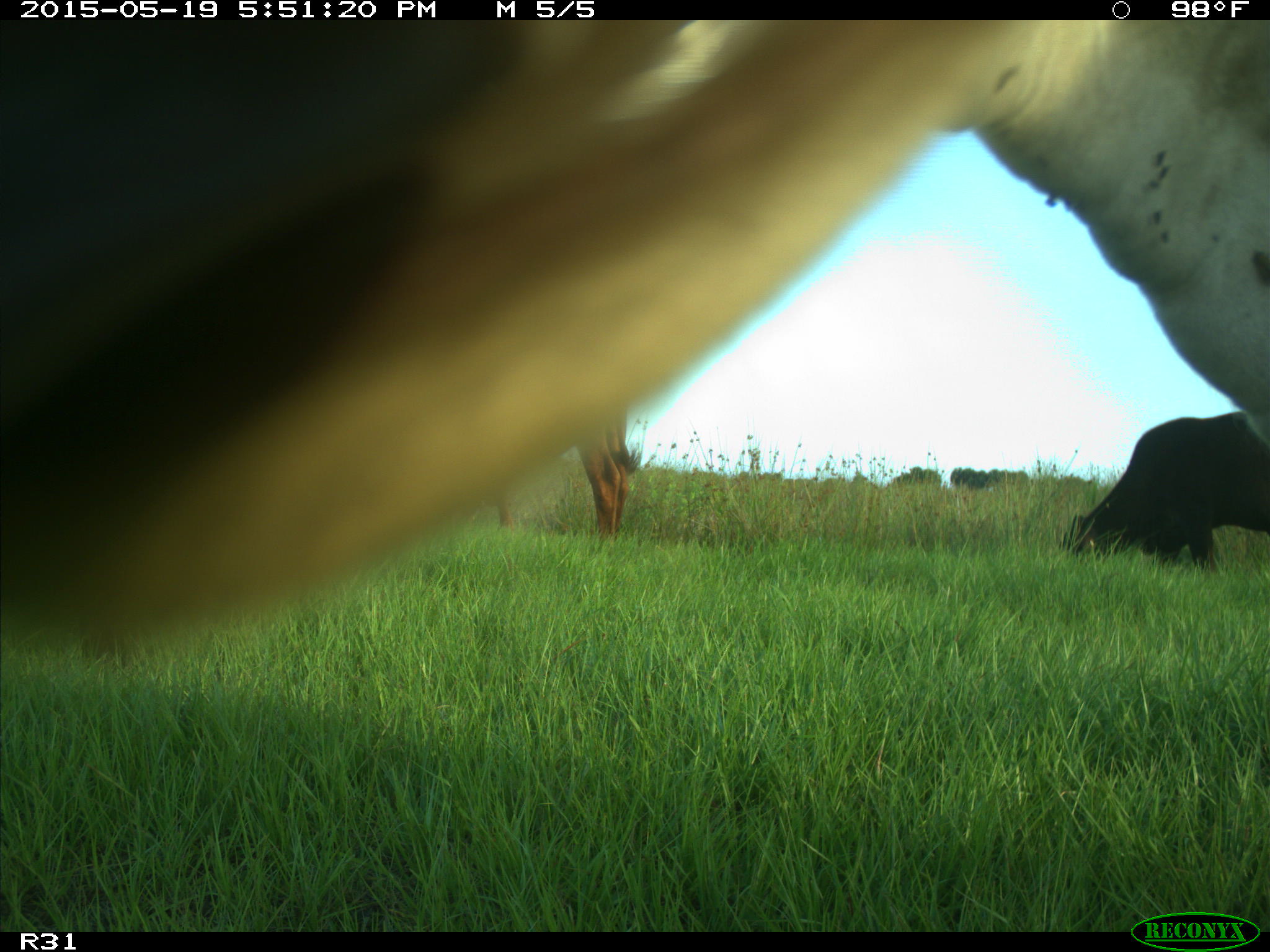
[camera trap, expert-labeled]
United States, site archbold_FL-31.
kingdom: Animalia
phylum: Chordata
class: Mammalia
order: Artiodactyla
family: Bovidae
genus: Bos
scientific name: Bos taurus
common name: domestic cow